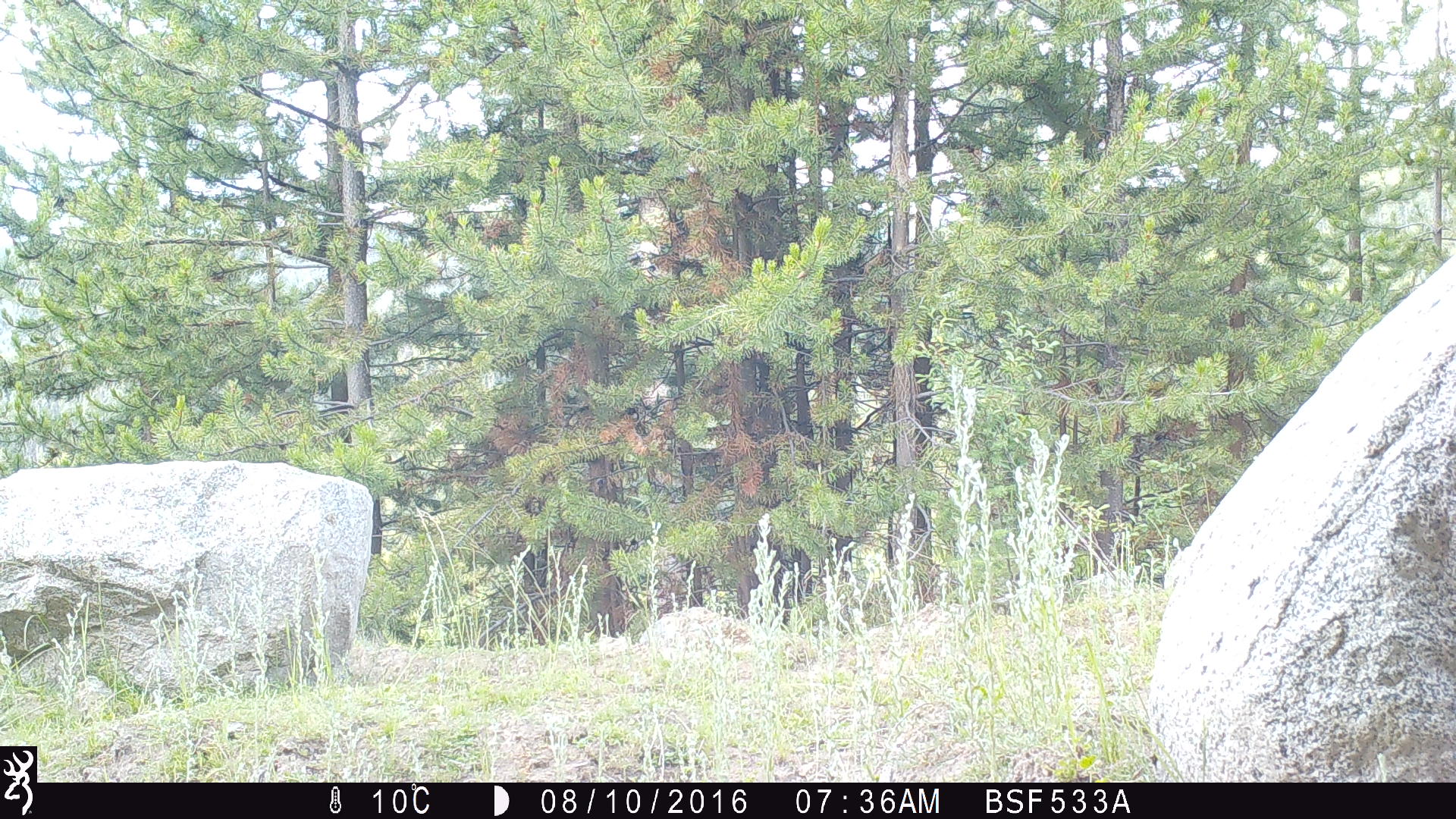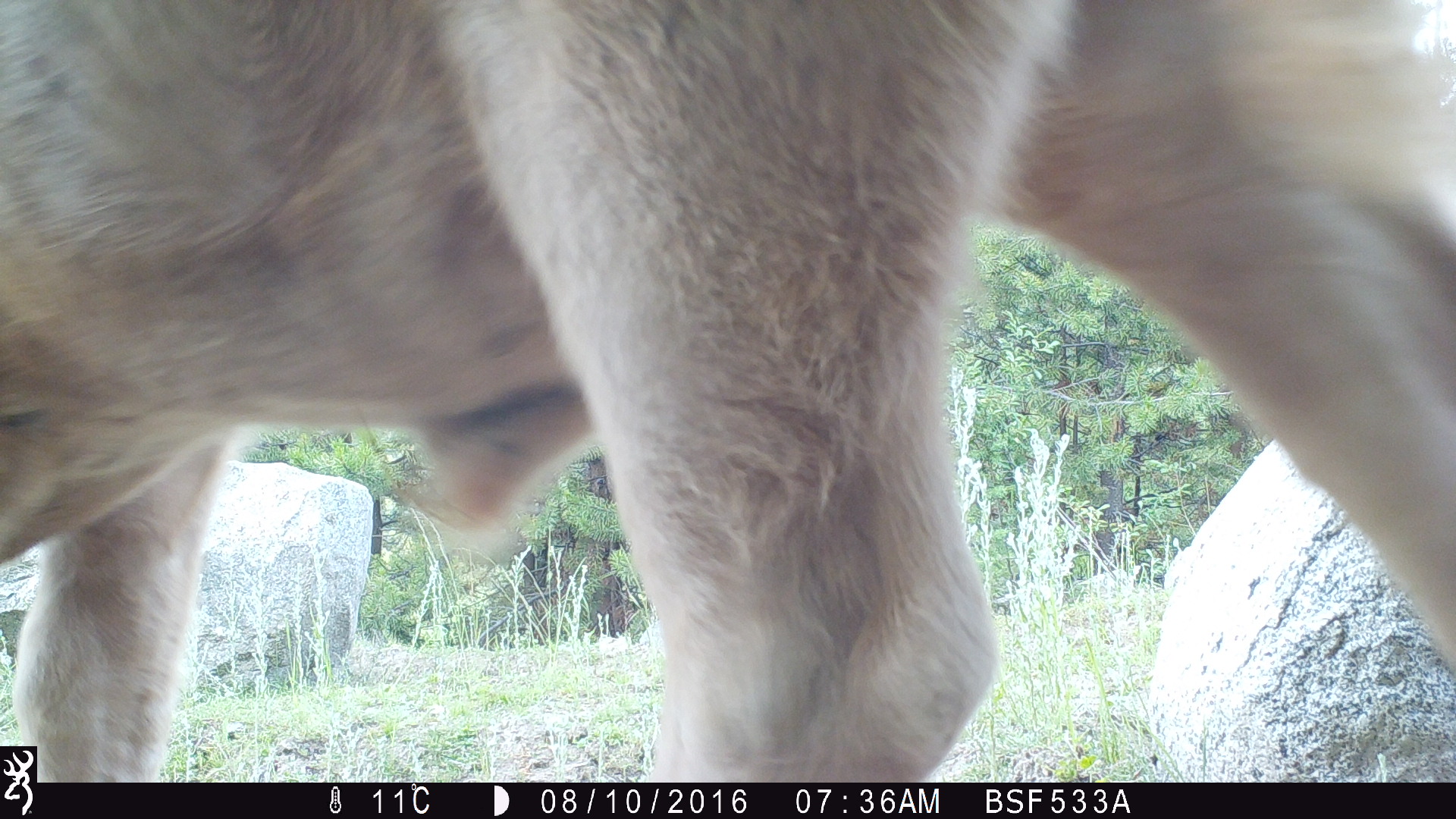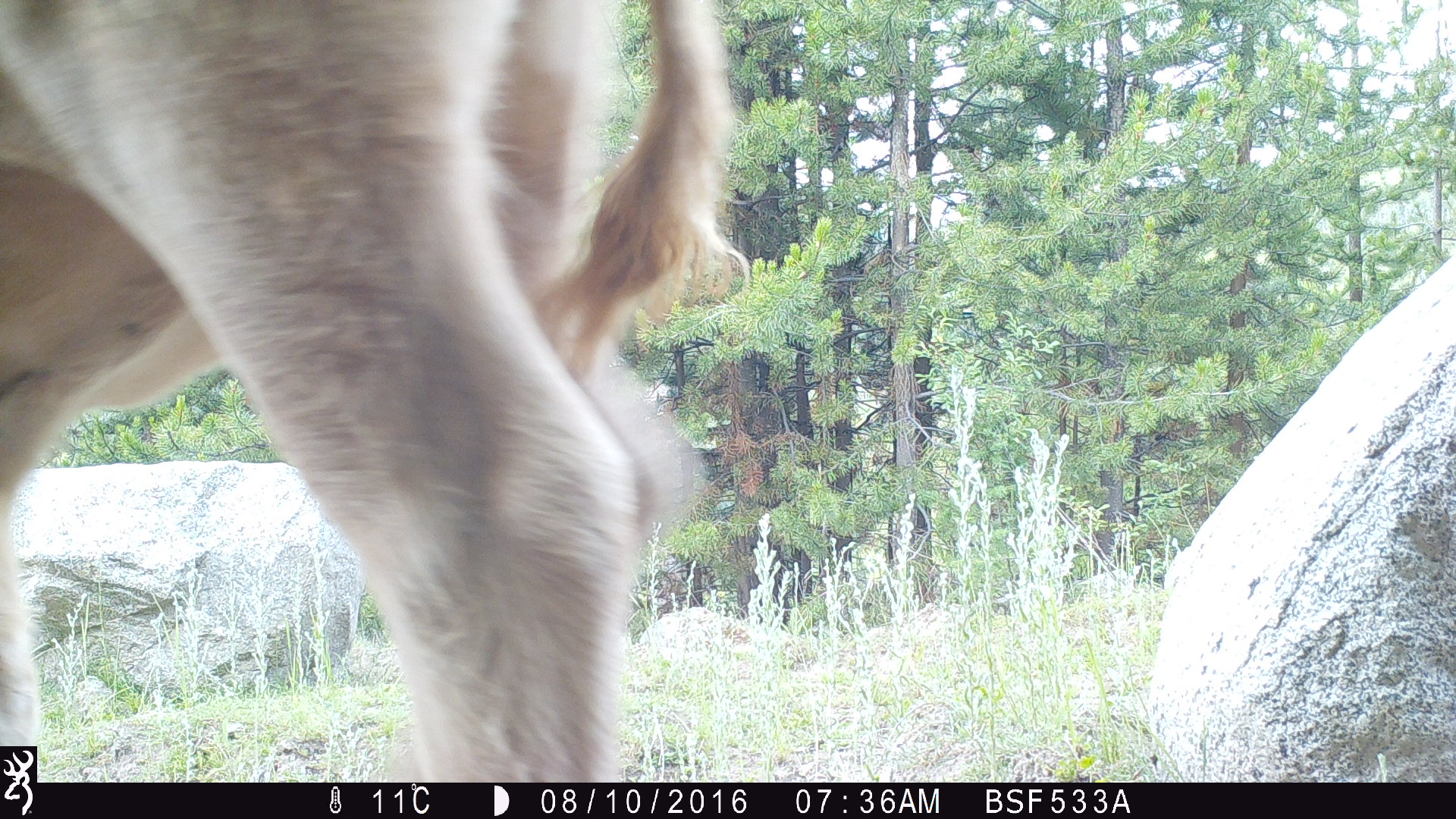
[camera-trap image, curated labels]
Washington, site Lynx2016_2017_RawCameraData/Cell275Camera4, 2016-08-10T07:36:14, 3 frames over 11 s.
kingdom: Animalia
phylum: Chordata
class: Mammalia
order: Artiodactyla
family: Bovidae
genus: Bos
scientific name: Bos taurus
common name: domestic cattle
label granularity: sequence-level